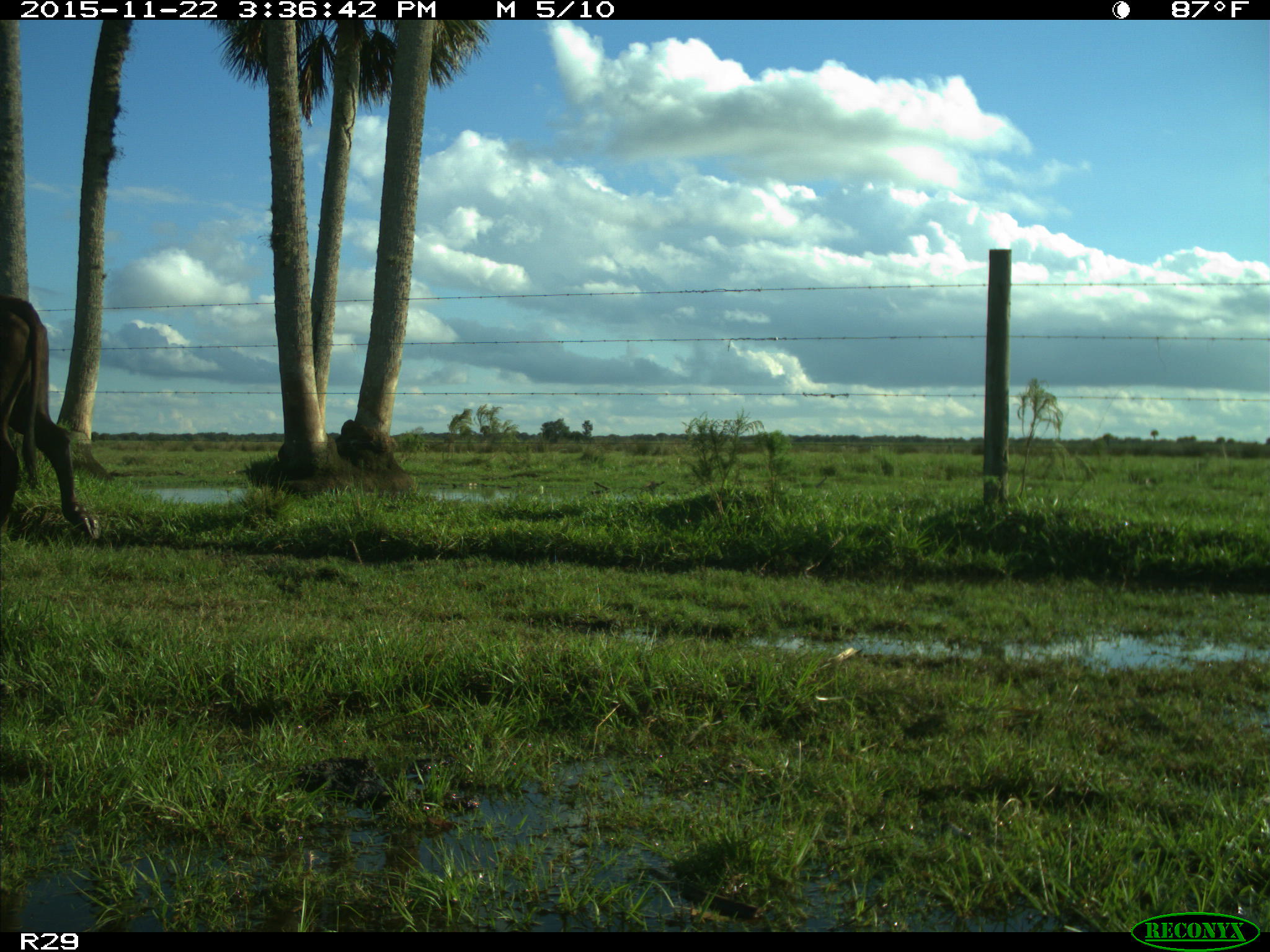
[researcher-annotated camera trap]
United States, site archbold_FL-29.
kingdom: Animalia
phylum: Chordata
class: Mammalia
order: Artiodactyla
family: Bovidae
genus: Bos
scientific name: Bos taurus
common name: domestic cow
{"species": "Bos taurus (domestic cow)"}